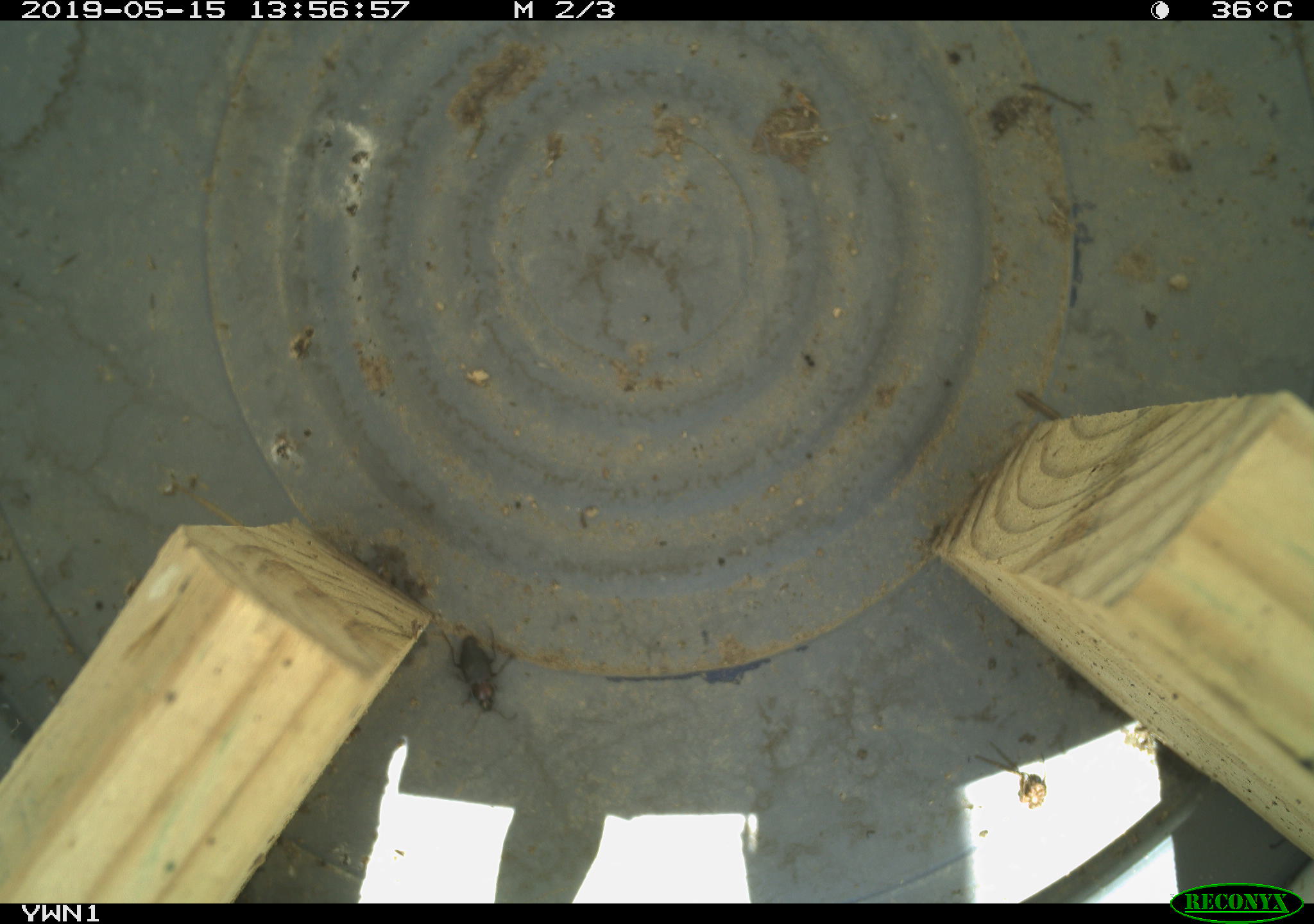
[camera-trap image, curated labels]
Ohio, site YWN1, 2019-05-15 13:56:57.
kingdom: Animalia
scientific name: Animalia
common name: animal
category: invertebrate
Invertebrate (animal) (Animalia).